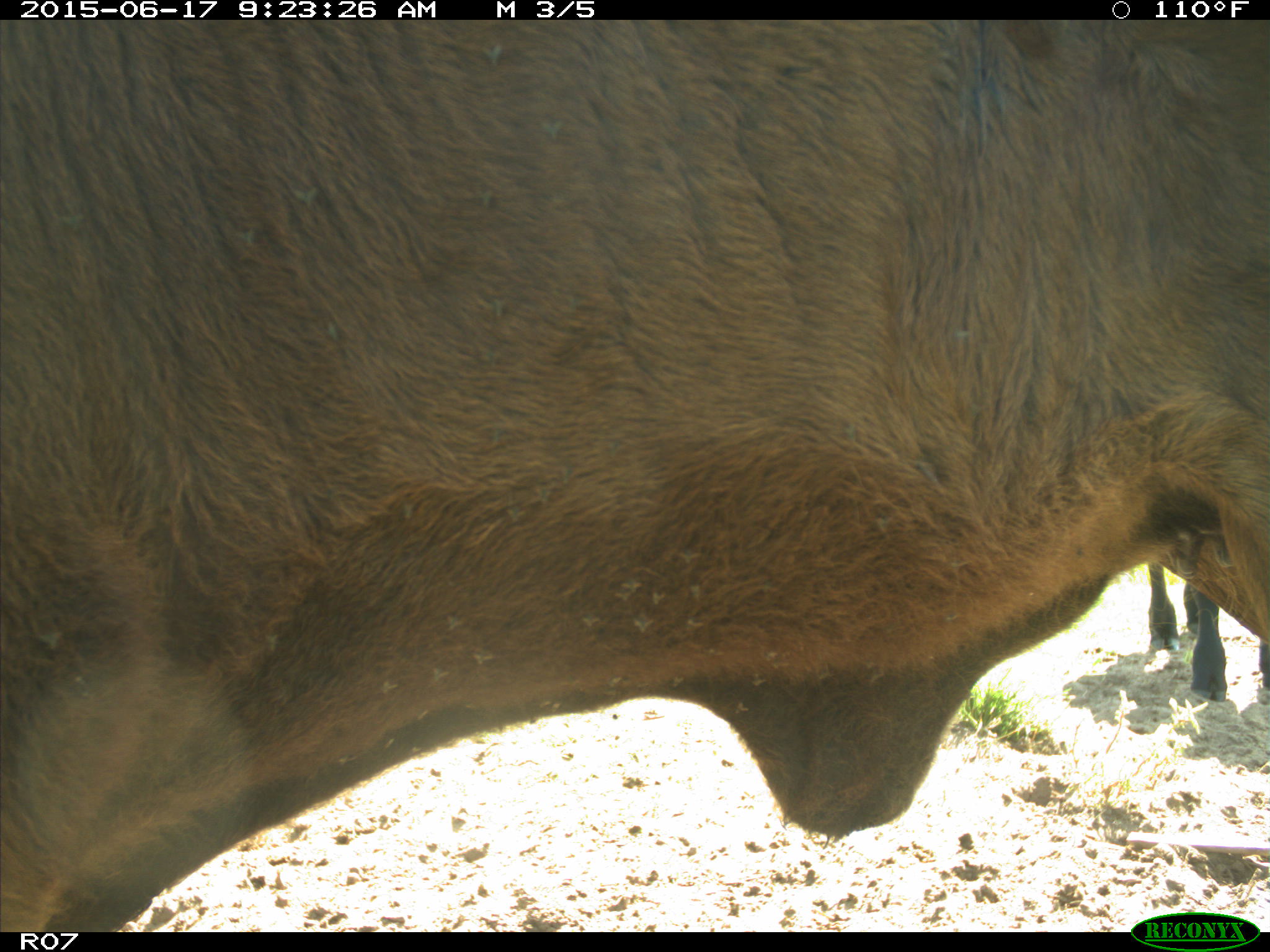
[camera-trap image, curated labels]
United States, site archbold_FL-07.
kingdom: Animalia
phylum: Chordata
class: Mammalia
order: Artiodactyla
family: Bovidae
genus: Bos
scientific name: Bos taurus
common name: domestic cow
Bos taurus (domestic cow).